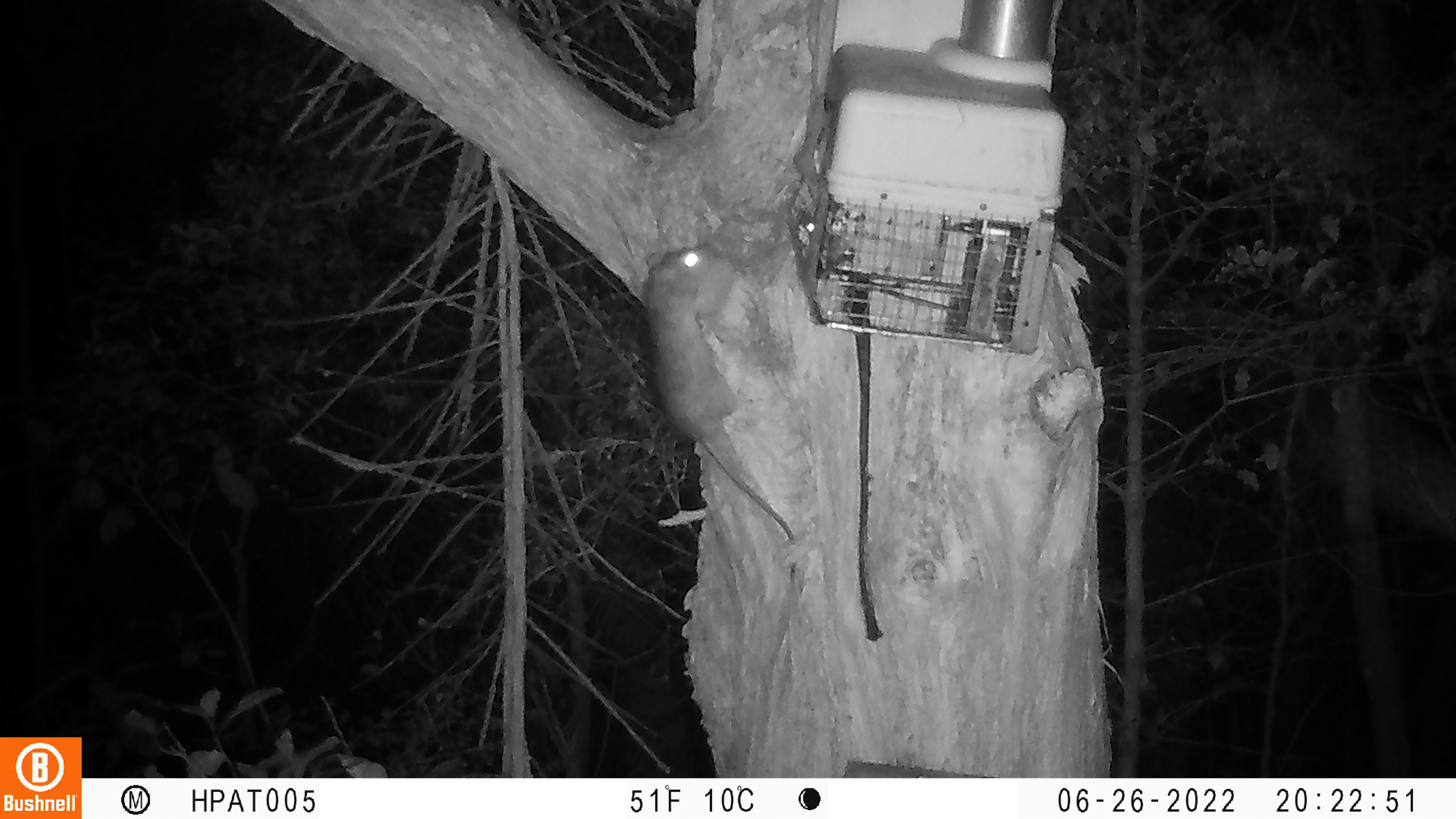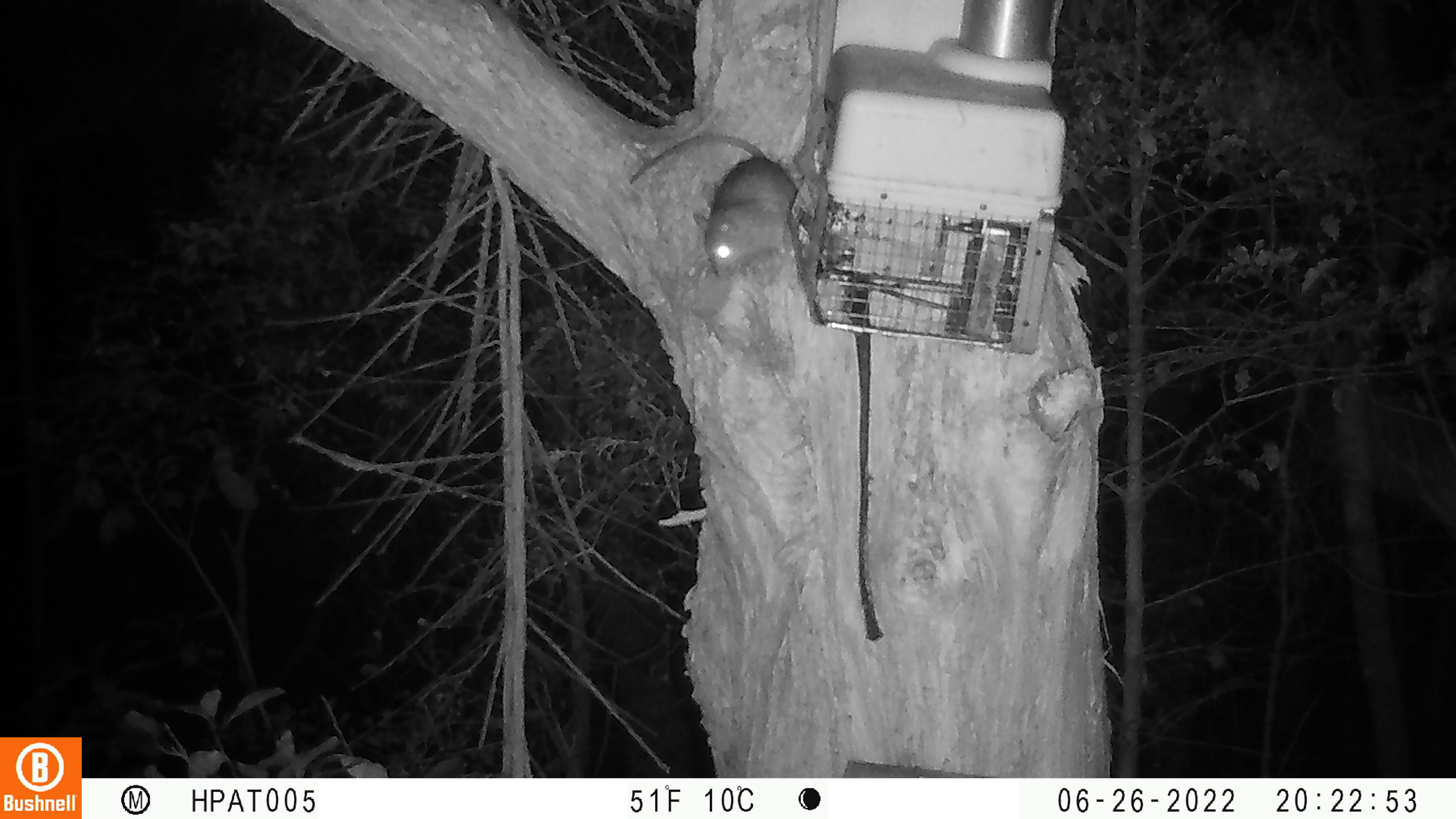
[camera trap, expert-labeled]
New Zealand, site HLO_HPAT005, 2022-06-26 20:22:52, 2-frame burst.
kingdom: Animalia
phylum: Chordata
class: Mammalia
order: Rodentia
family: Muridae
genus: Rattus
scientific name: Rattus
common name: rat